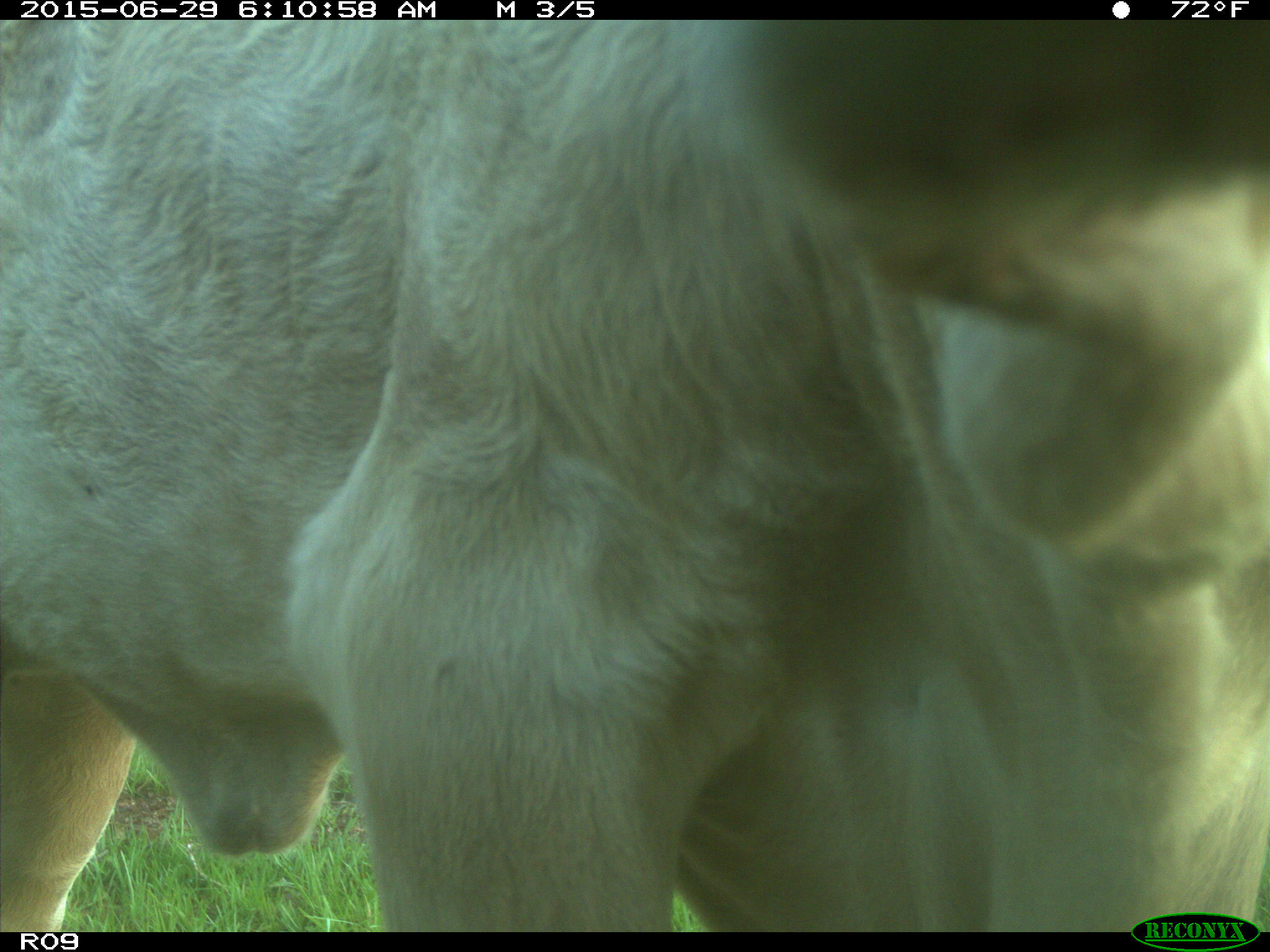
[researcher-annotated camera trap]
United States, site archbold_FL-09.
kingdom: Animalia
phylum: Chordata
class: Mammalia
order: Artiodactyla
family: Bovidae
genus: Bos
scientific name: Bos taurus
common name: domestic cow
Bos taurus (domestic cow).